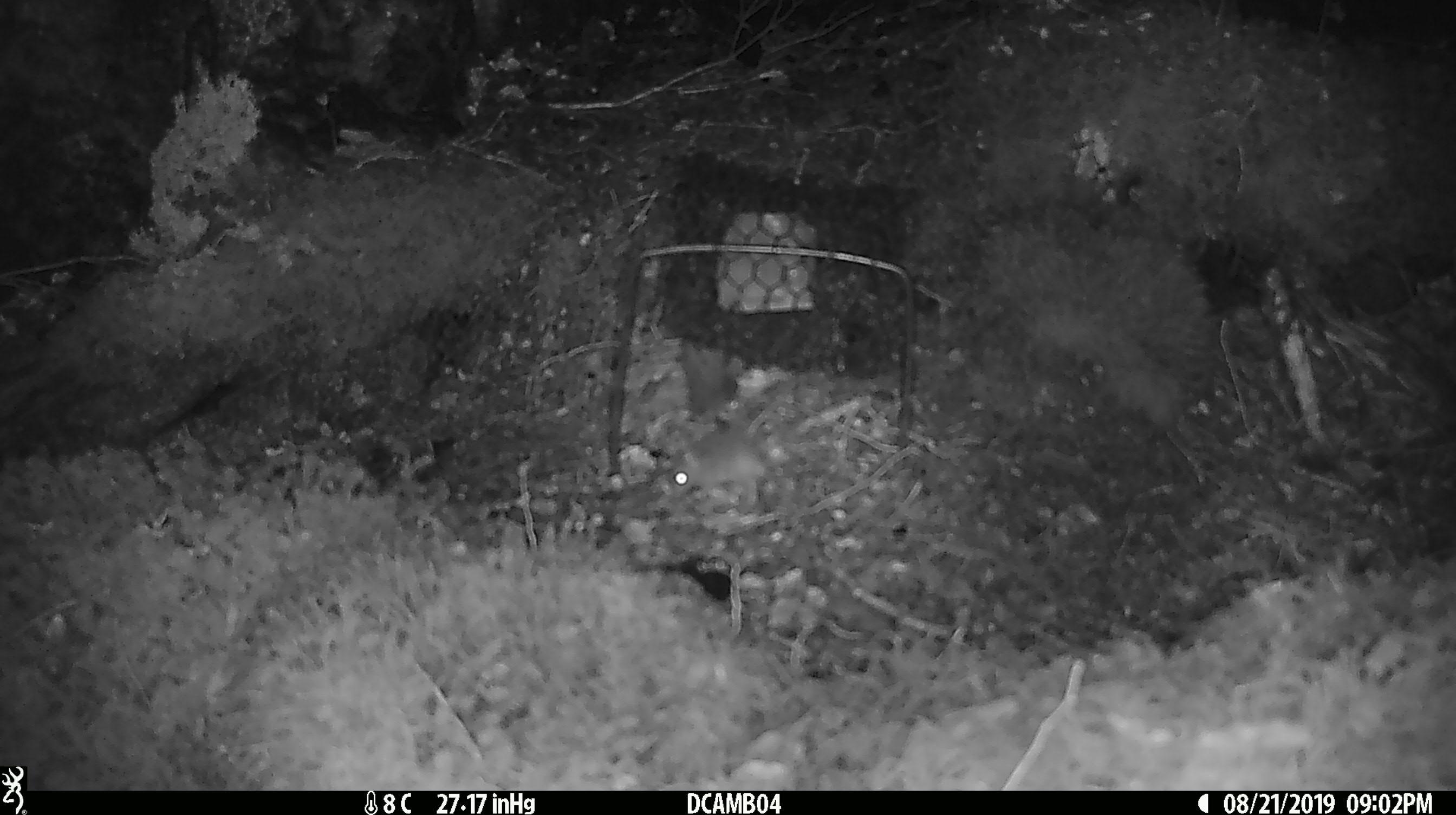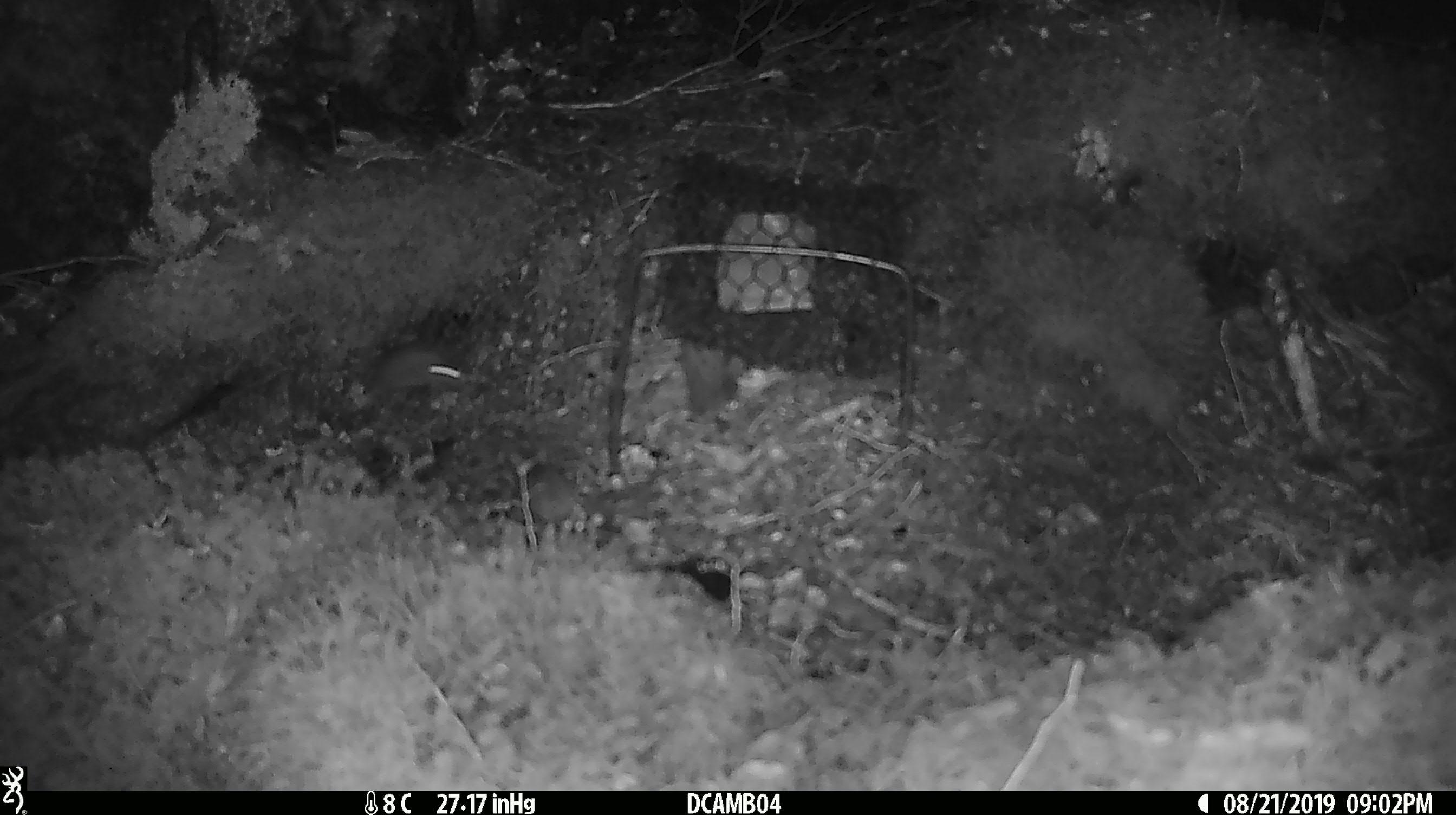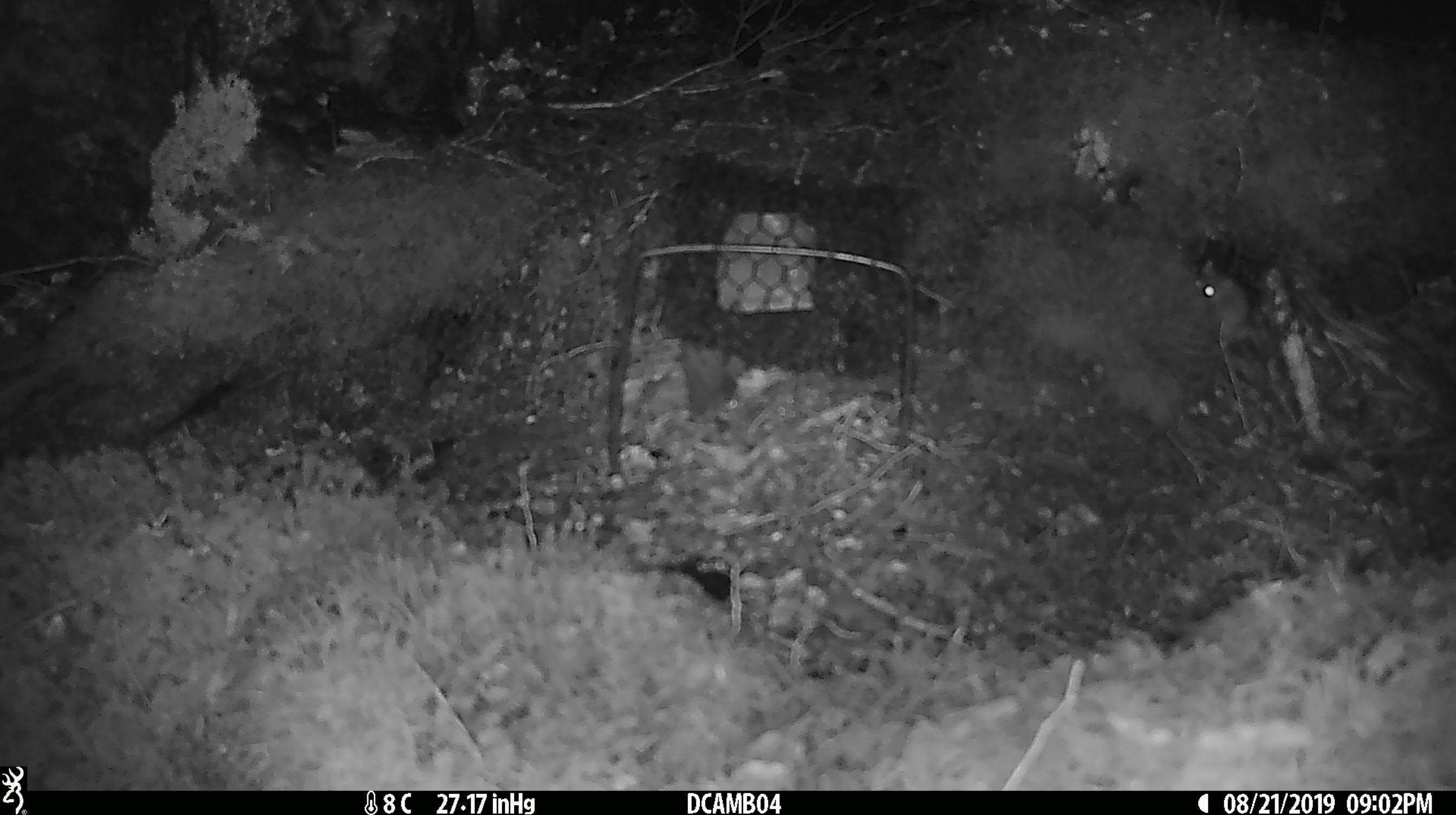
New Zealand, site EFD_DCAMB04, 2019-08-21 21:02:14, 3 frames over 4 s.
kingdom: Animalia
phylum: Chordata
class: Mammalia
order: Rodentia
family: Muridae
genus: Mus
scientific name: Mus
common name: mouse